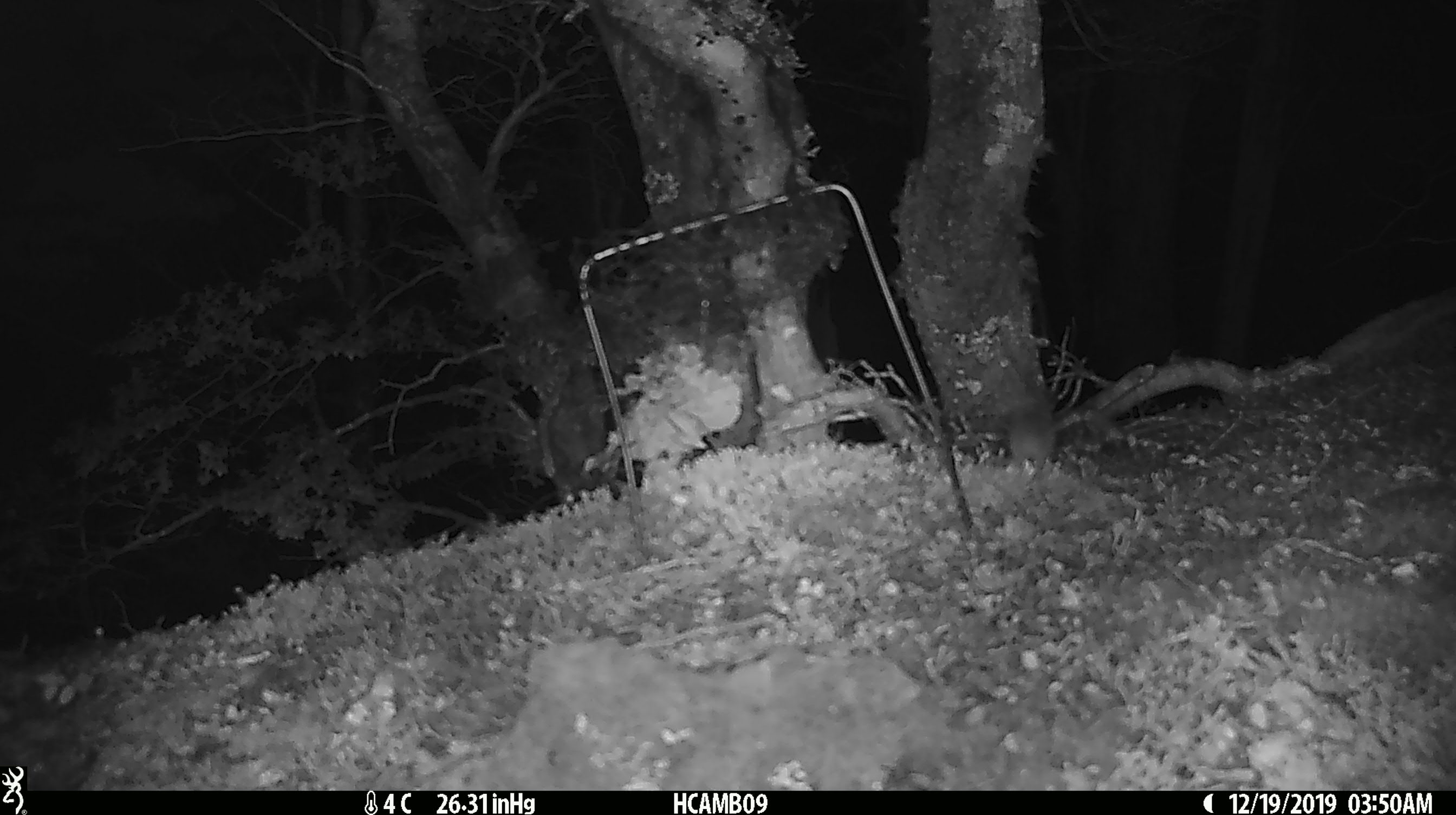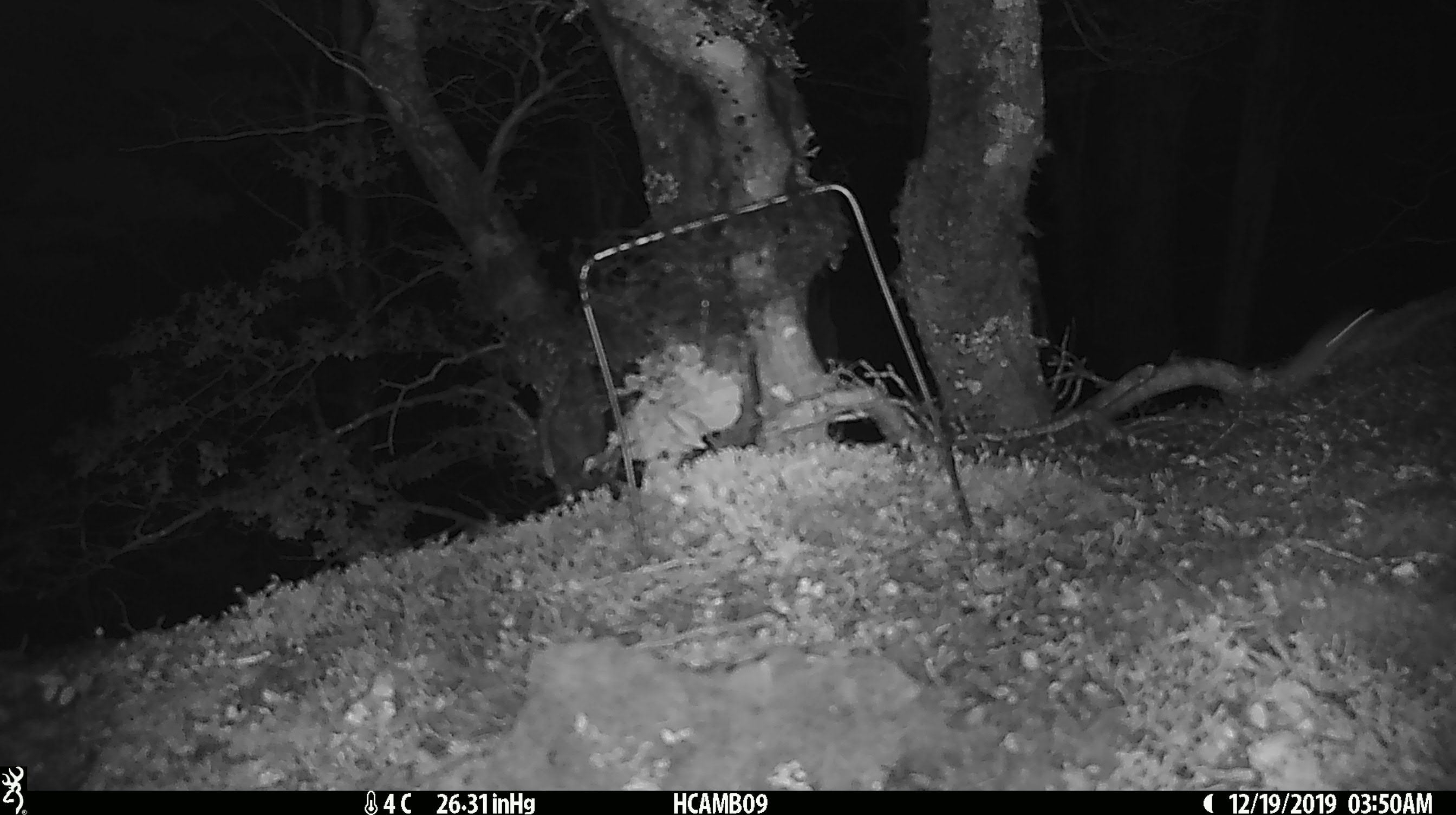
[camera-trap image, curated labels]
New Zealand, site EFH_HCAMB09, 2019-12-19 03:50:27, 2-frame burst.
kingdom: Animalia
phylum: Chordata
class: Mammalia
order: Rodentia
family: Muridae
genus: Mus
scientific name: Mus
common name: mouse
Mouse (Mus).